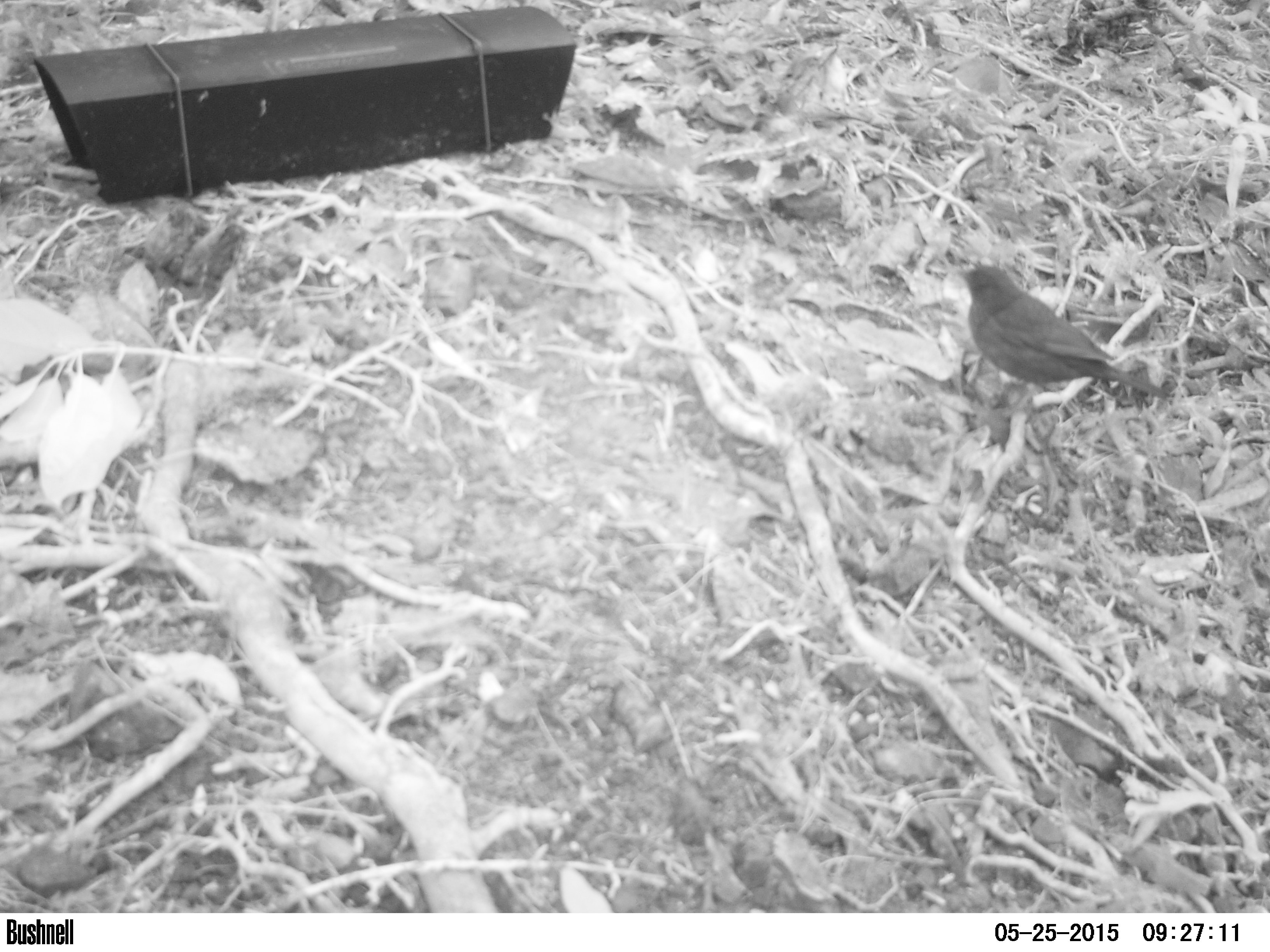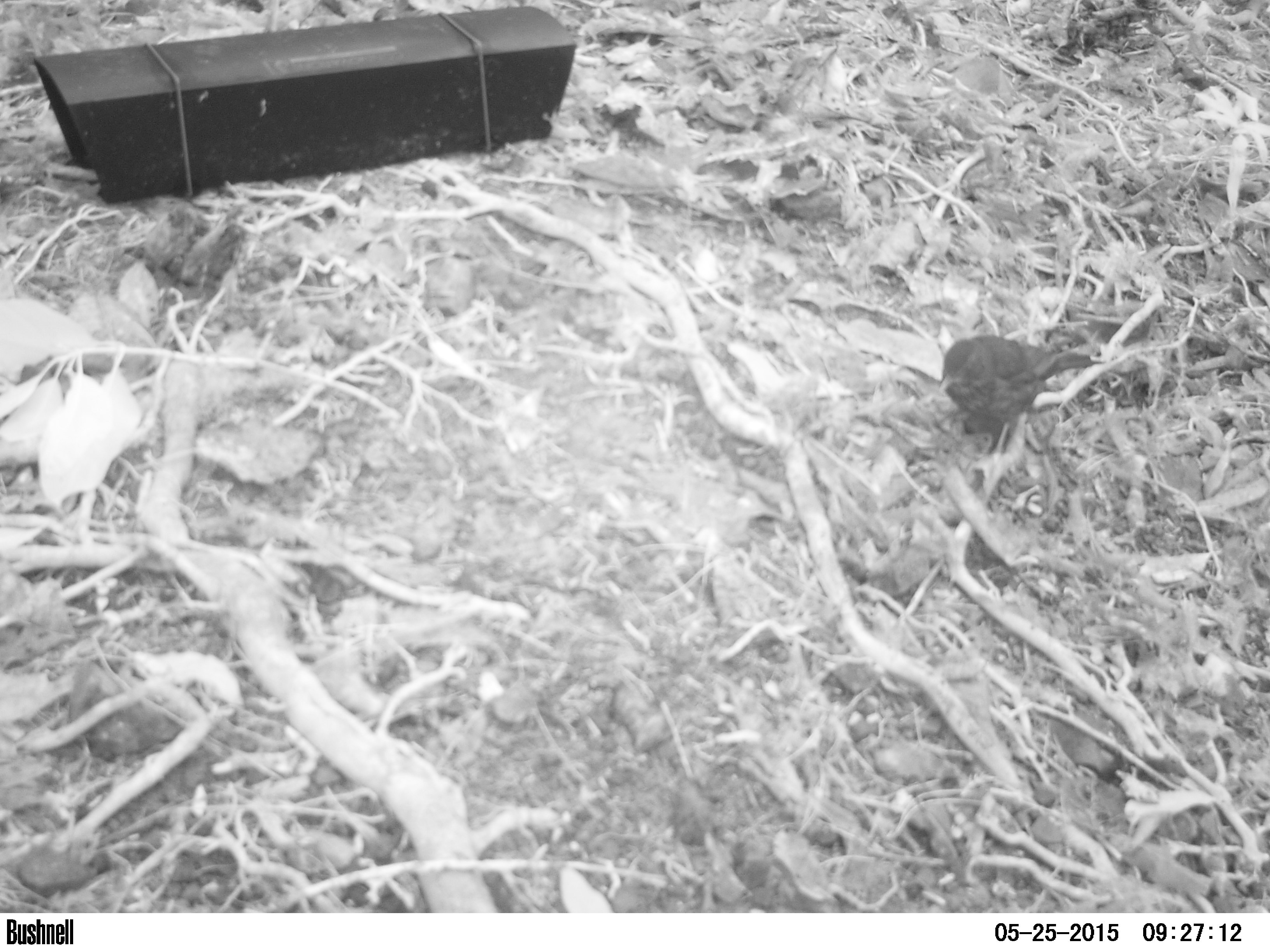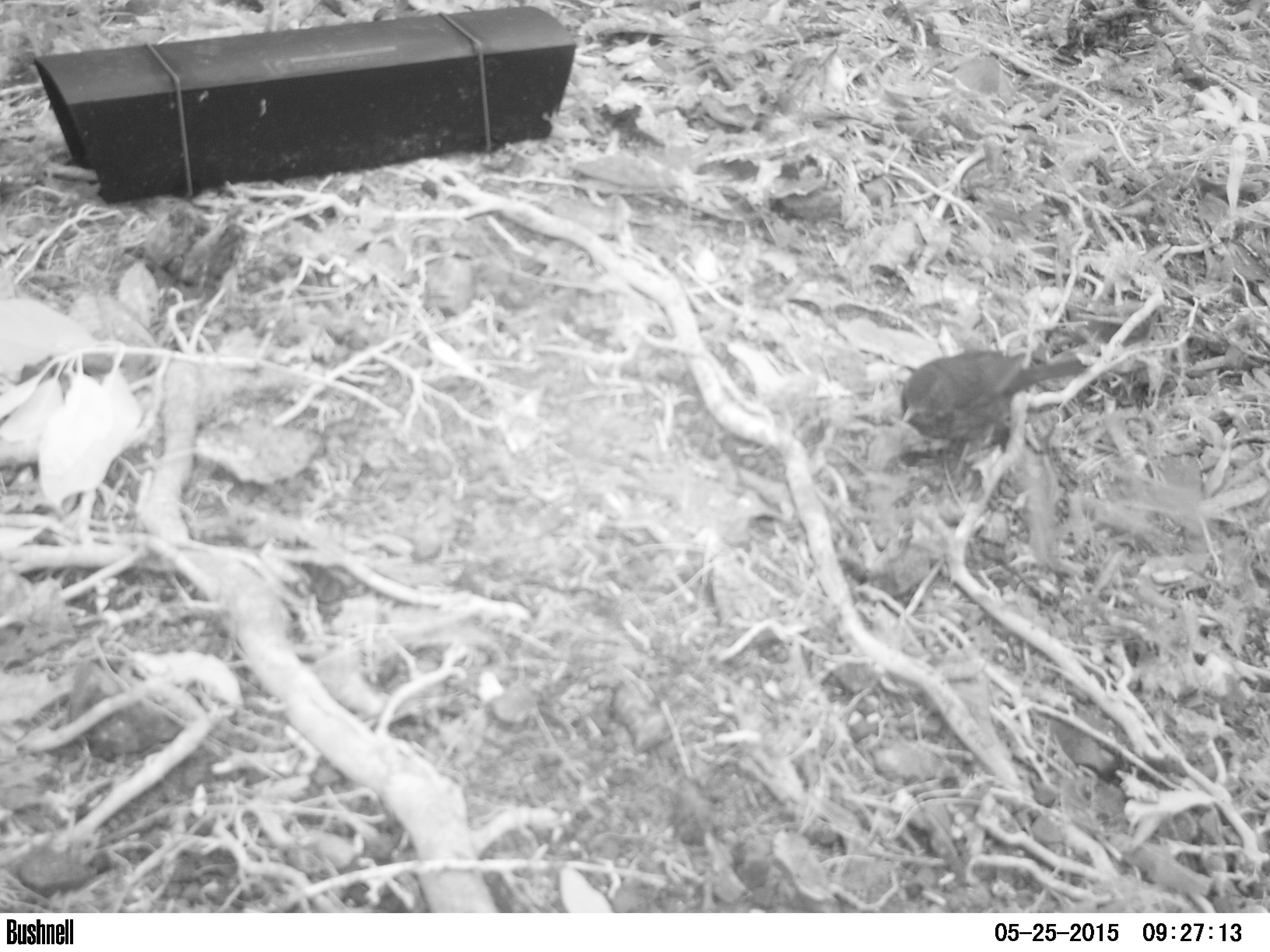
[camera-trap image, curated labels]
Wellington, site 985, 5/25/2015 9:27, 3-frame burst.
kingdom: Animalia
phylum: Chordata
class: Aves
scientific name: Aves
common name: bird